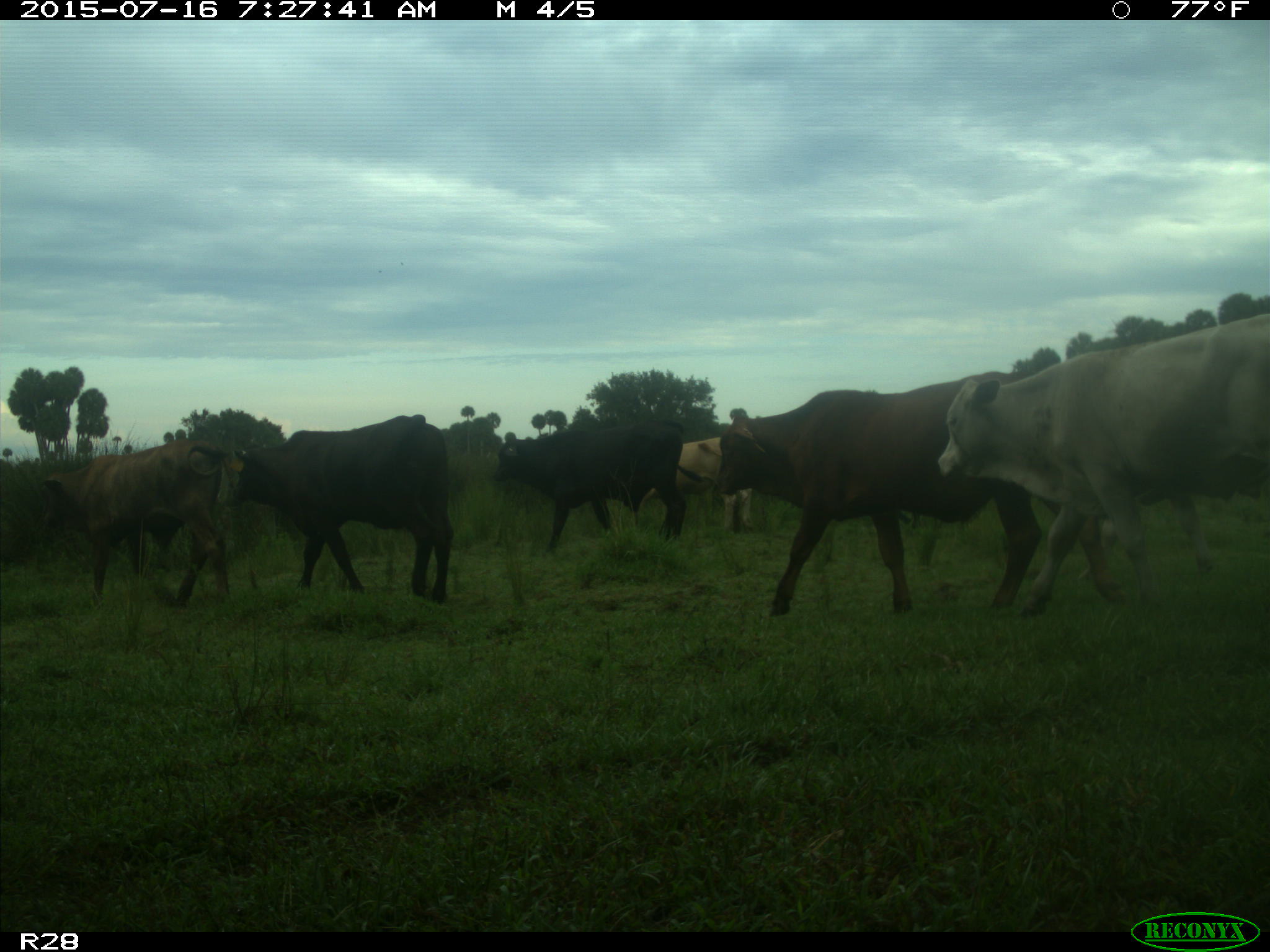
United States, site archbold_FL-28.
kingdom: Animalia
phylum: Chordata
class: Mammalia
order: Artiodactyla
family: Bovidae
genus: Bos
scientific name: Bos taurus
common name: domestic cow